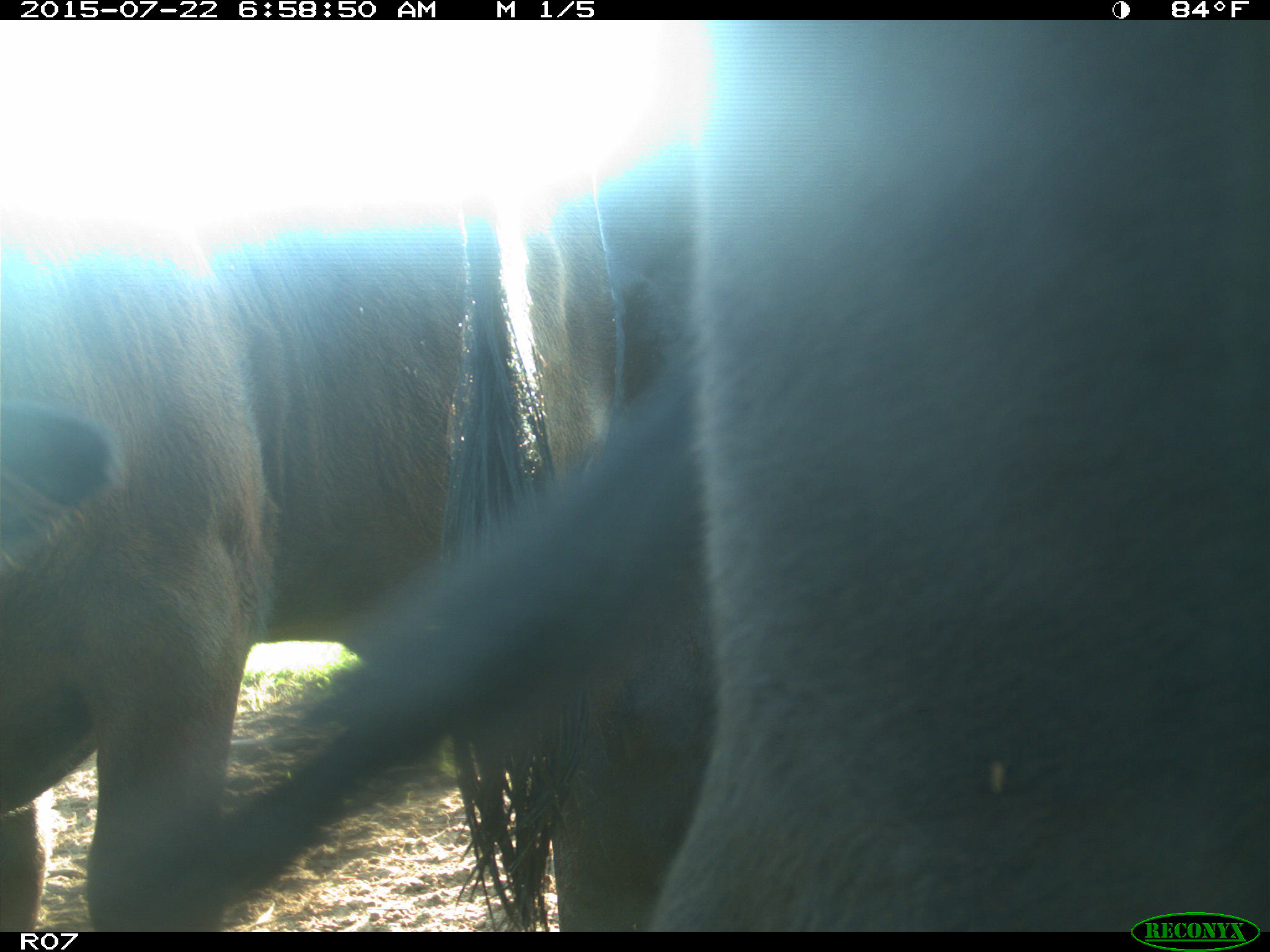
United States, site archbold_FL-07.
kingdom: Animalia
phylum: Chordata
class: Mammalia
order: Artiodactyla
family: Cervidae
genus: Odocoileus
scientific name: Odocoileus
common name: deer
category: unidentified deer